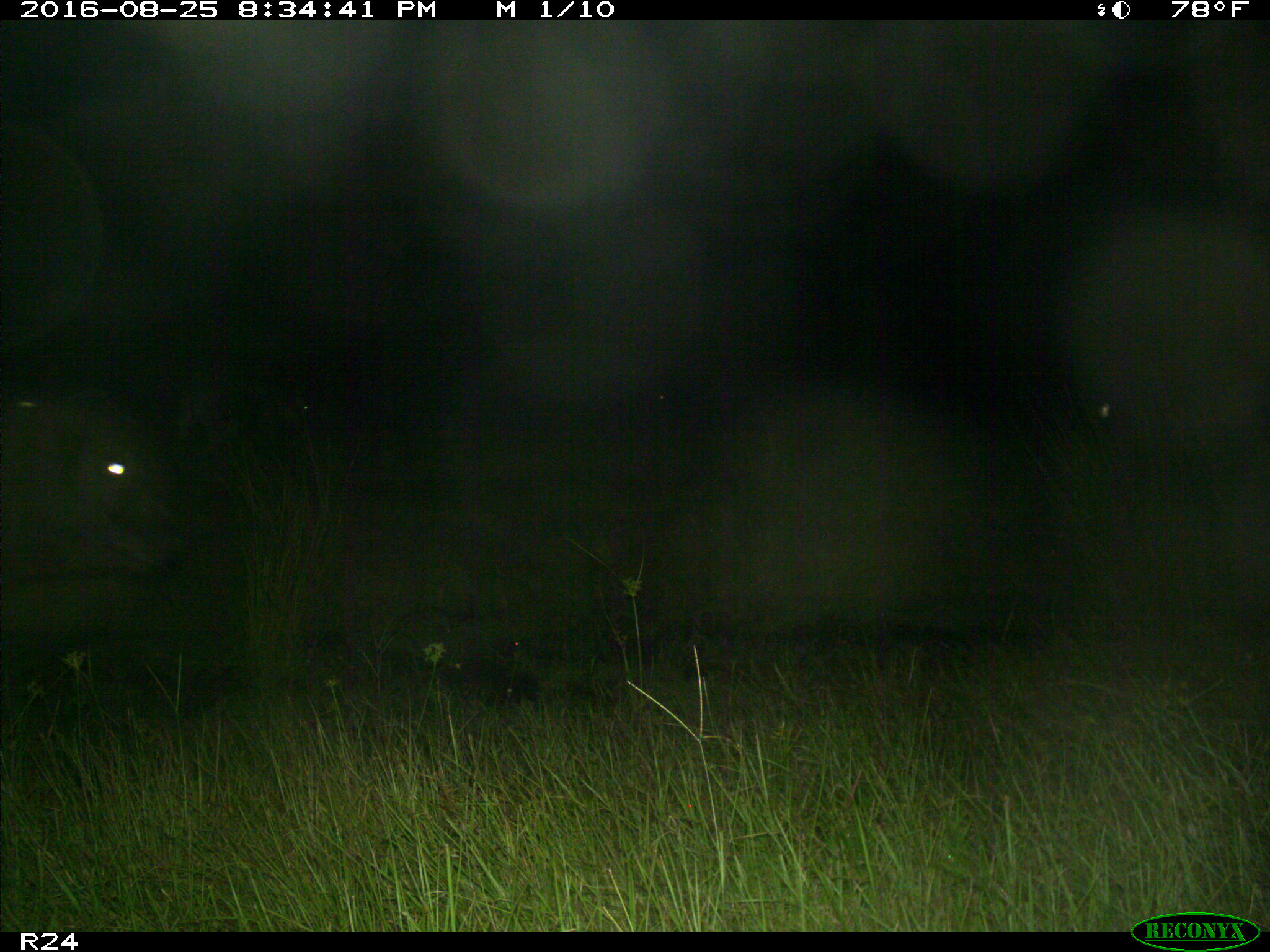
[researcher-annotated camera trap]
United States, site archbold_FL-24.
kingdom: Animalia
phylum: Chordata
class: Mammalia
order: Artiodactyla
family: Bovidae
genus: Bos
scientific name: Bos taurus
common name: domestic cow